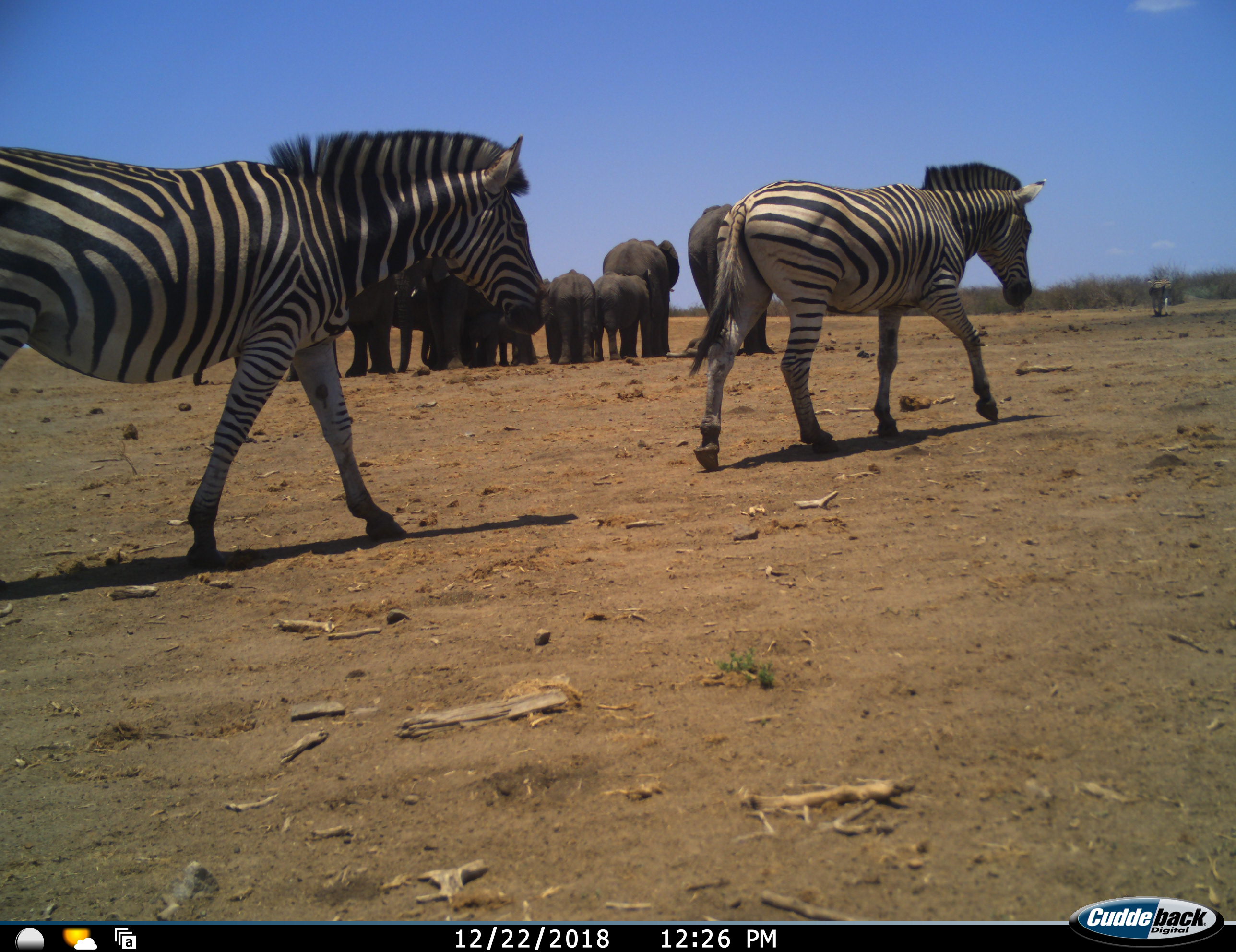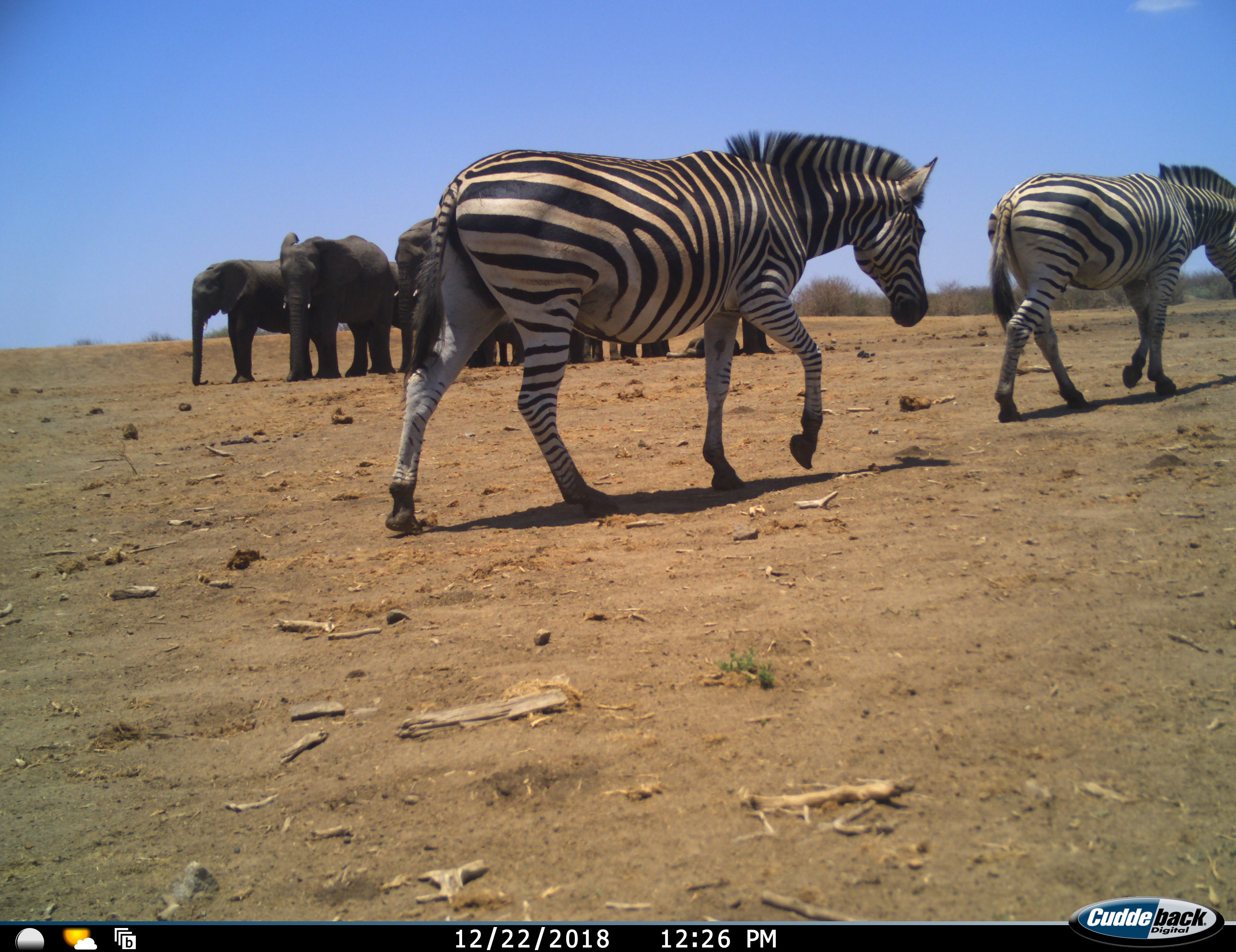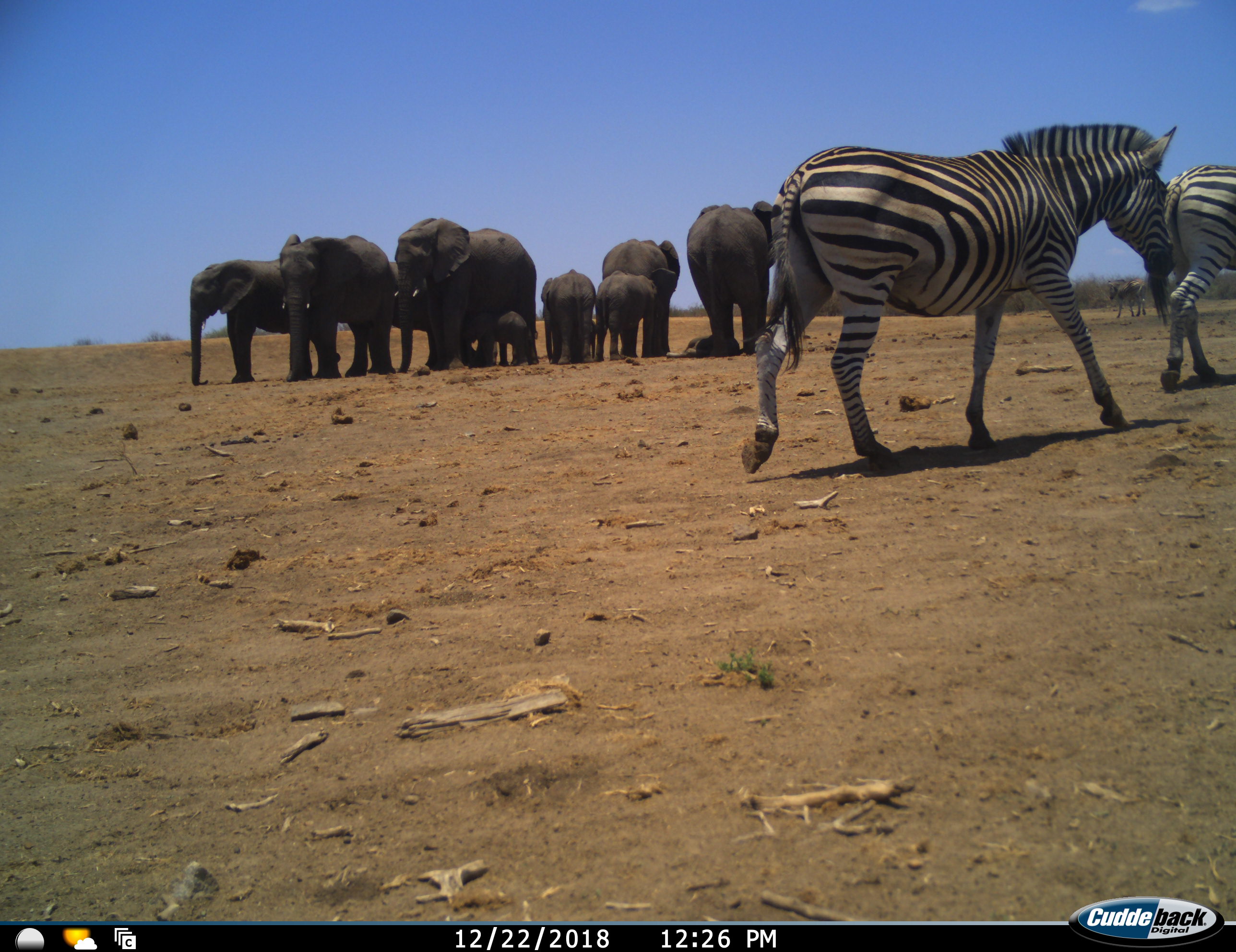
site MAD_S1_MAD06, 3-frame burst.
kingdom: Animalia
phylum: Chordata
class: Mammalia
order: Proboscidea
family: Elephantidae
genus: Loxodonta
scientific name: Loxodonta africana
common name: african bush elephant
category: elephant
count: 9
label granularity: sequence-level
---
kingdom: Animalia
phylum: Chordata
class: Mammalia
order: Perissodactyla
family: Equidae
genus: Equus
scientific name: Equus quagga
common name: plains zebra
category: zebraplains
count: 2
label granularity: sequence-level